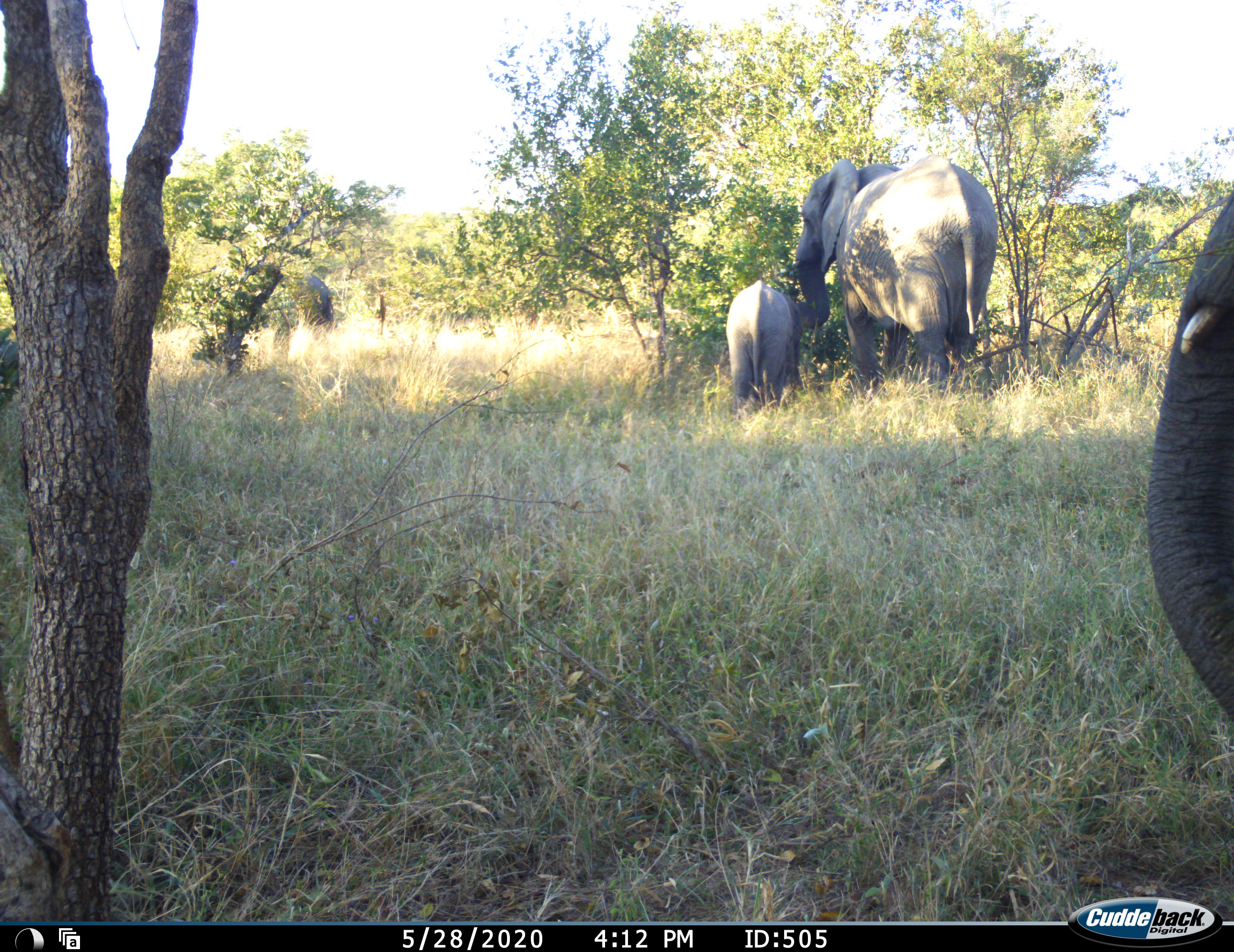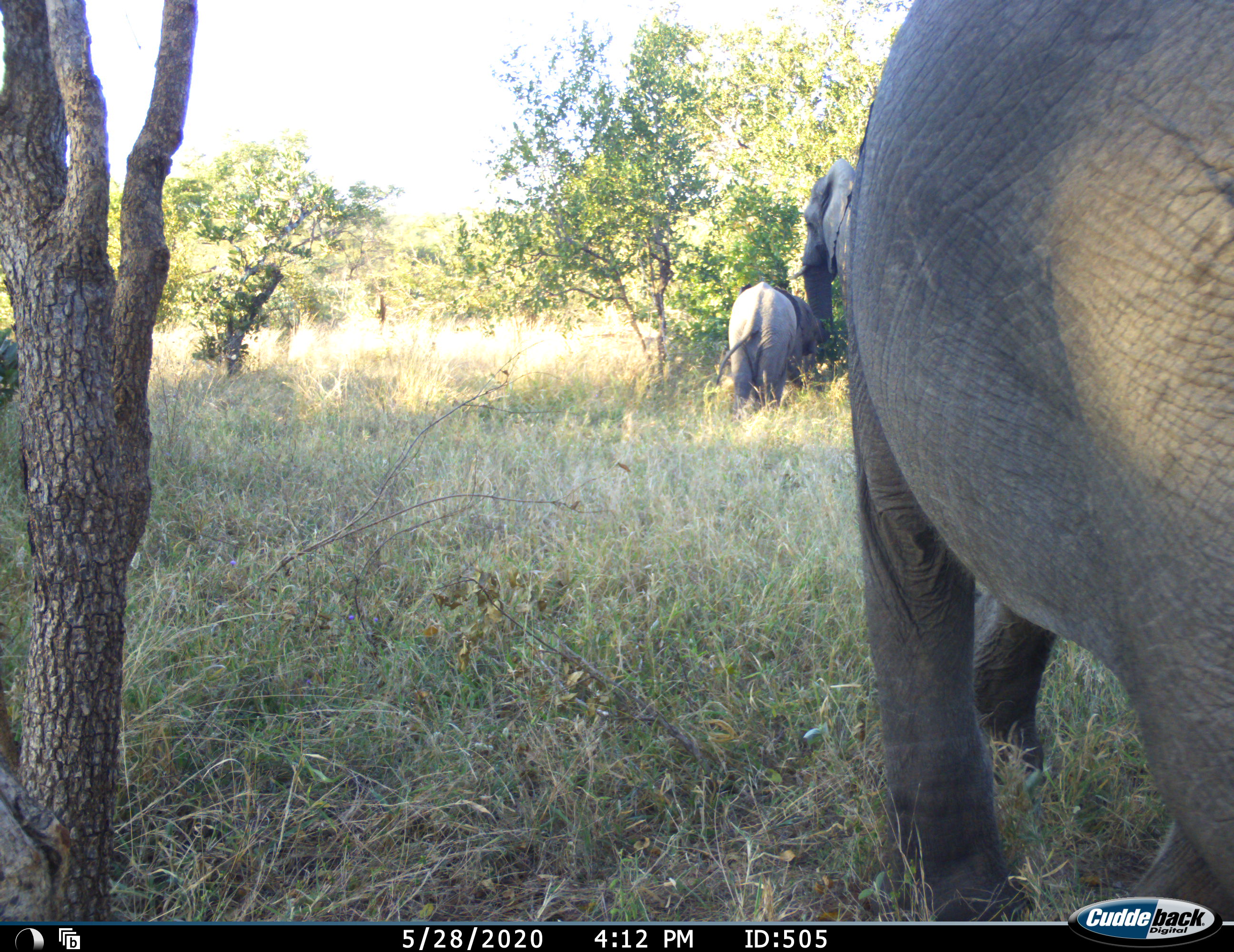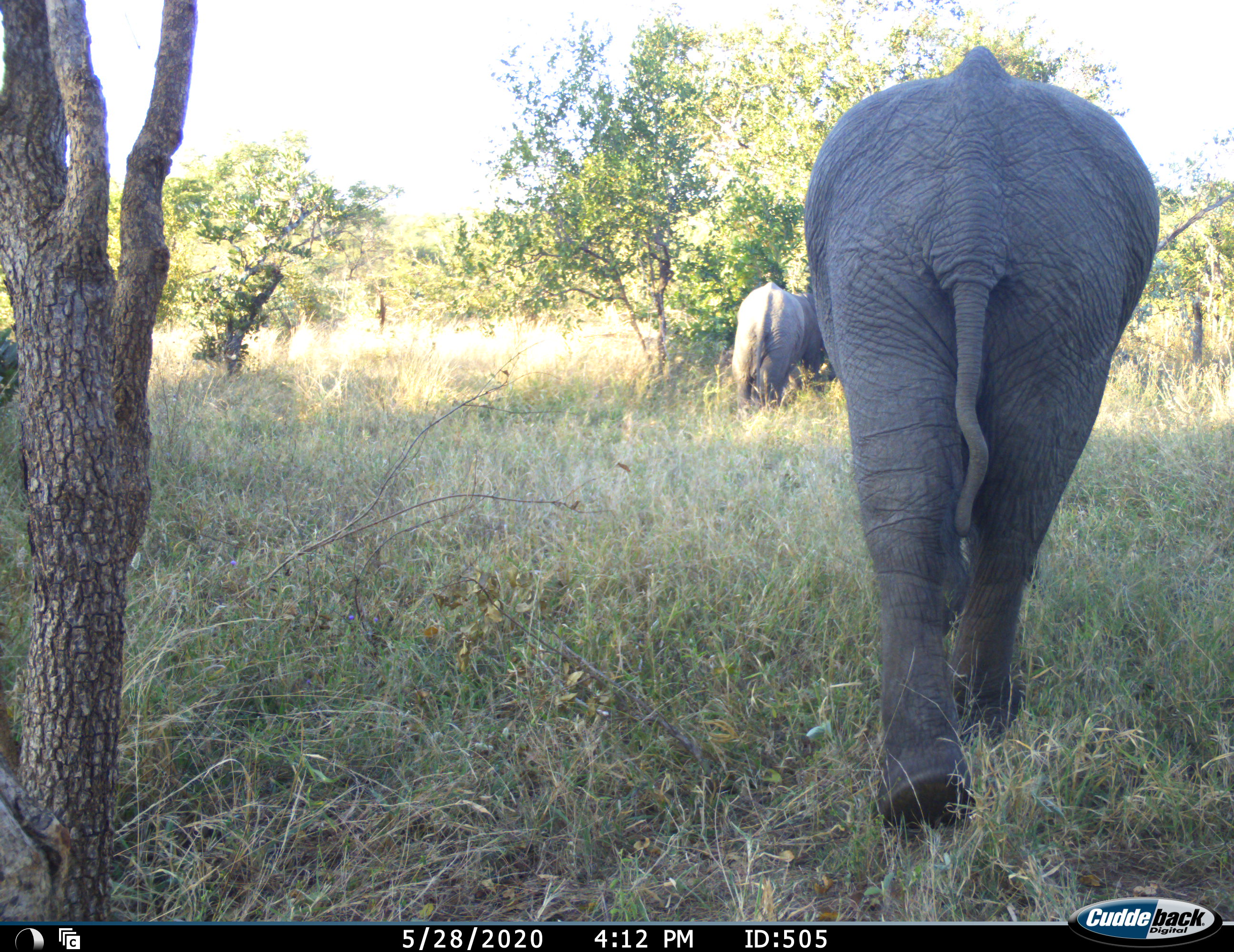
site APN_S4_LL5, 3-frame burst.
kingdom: Animalia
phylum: Chordata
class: Mammalia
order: Proboscidea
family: Elephantidae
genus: Loxodonta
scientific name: Loxodonta africana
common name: african bush elephant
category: elephant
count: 4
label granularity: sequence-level